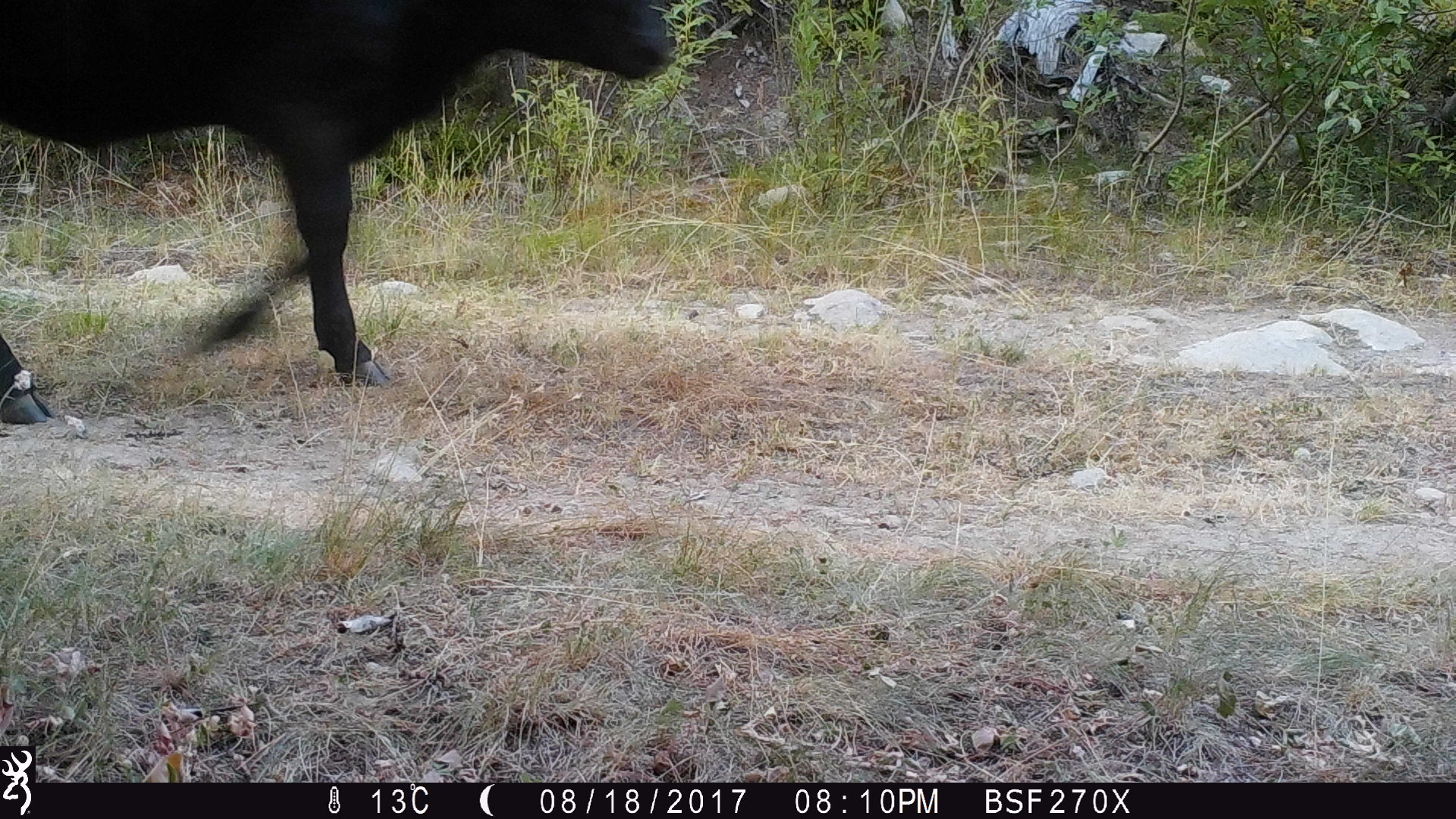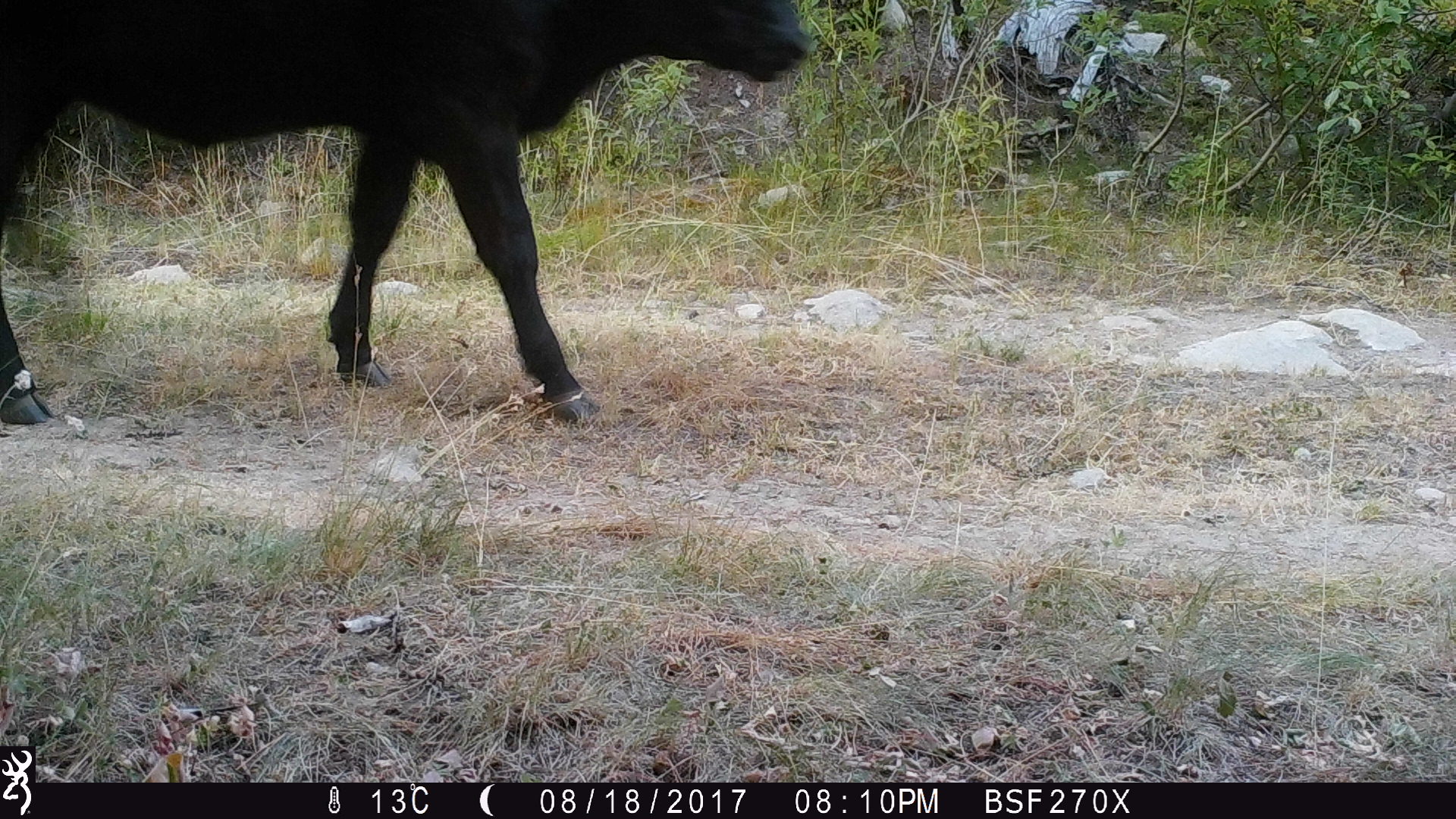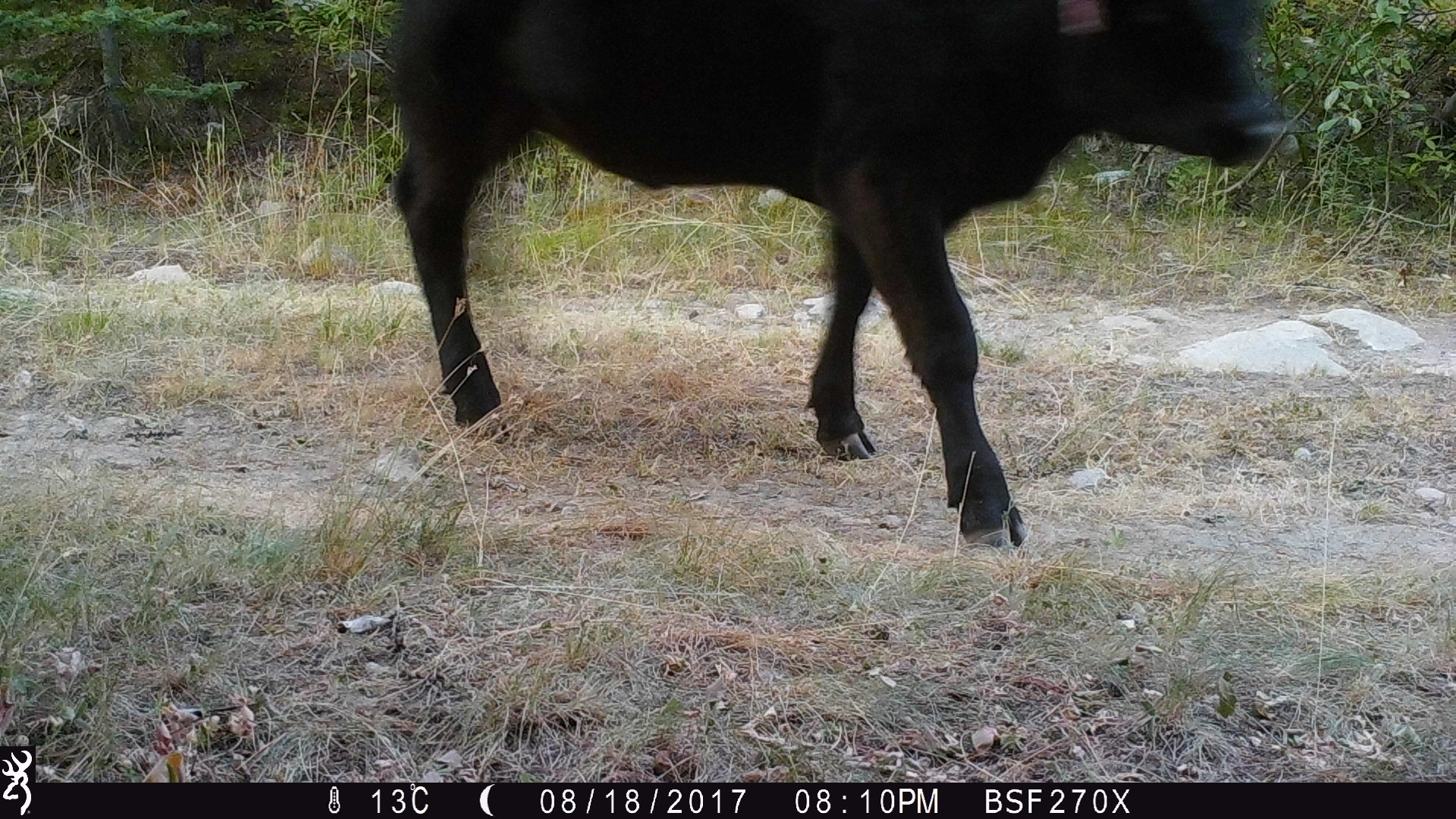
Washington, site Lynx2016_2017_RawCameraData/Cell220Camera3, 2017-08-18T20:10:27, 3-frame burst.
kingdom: Animalia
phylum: Chordata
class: Mammalia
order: Artiodactyla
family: Bovidae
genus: Bos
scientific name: Bos taurus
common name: domestic cattle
Domestic cattle (Bos taurus). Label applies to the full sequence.